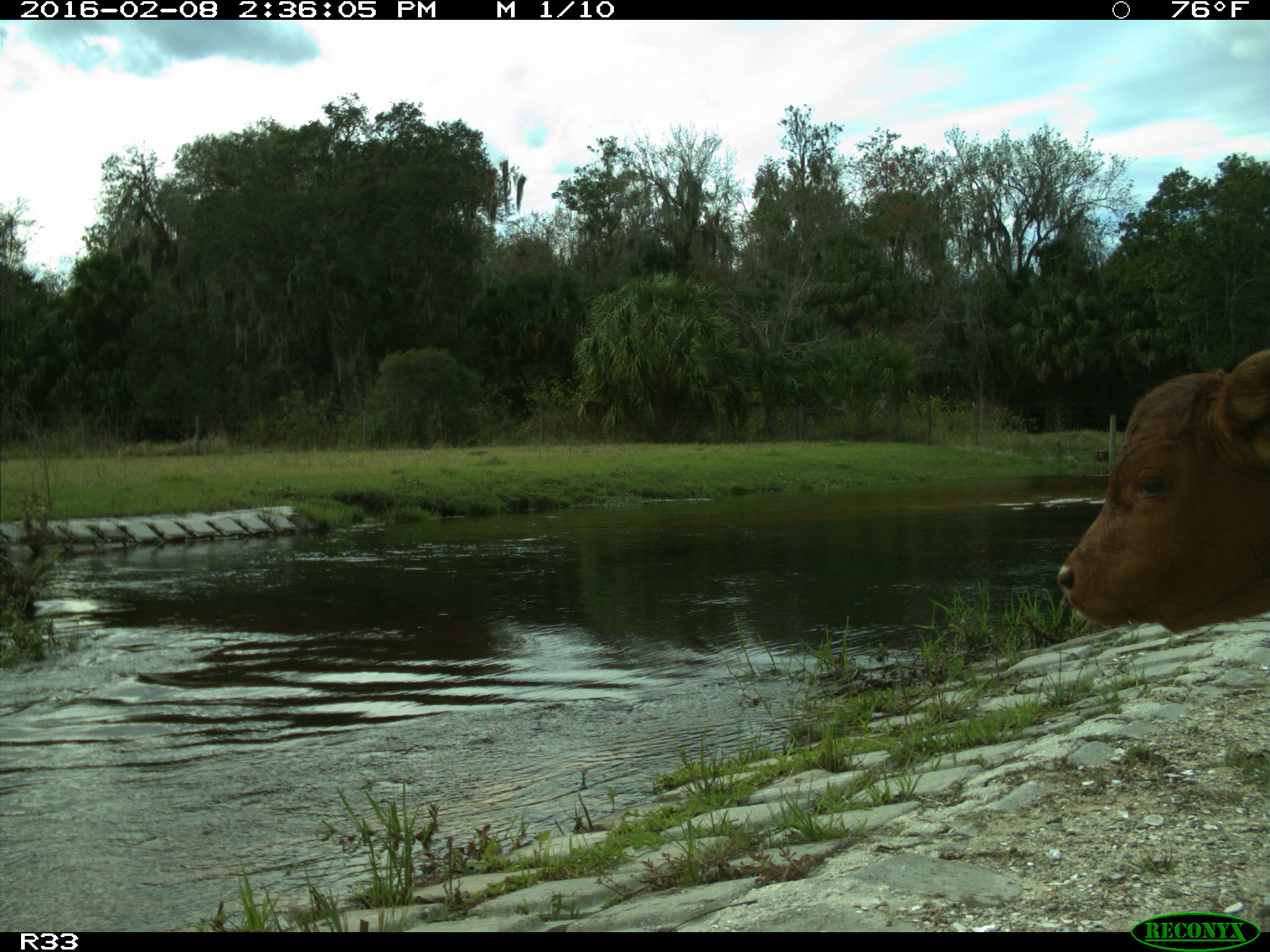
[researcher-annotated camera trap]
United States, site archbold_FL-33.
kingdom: Animalia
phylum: Chordata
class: Mammalia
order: Artiodactyla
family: Bovidae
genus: Bos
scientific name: Bos taurus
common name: domestic cow